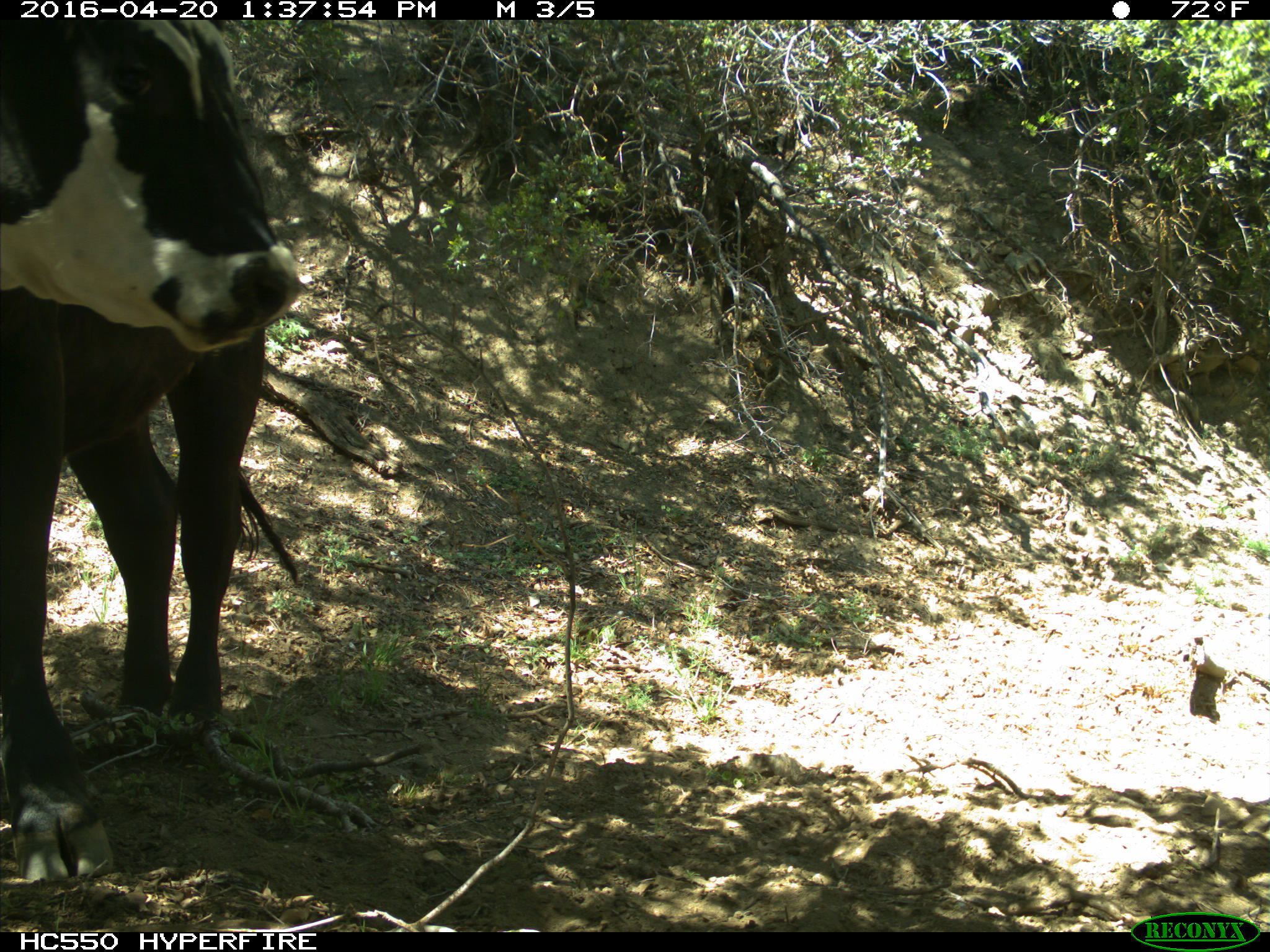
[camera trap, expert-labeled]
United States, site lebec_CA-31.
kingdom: Animalia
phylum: Chordata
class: Mammalia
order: Artiodactyla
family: Bovidae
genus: Bos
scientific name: Bos taurus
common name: domestic cow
Bos taurus (domestic cow).